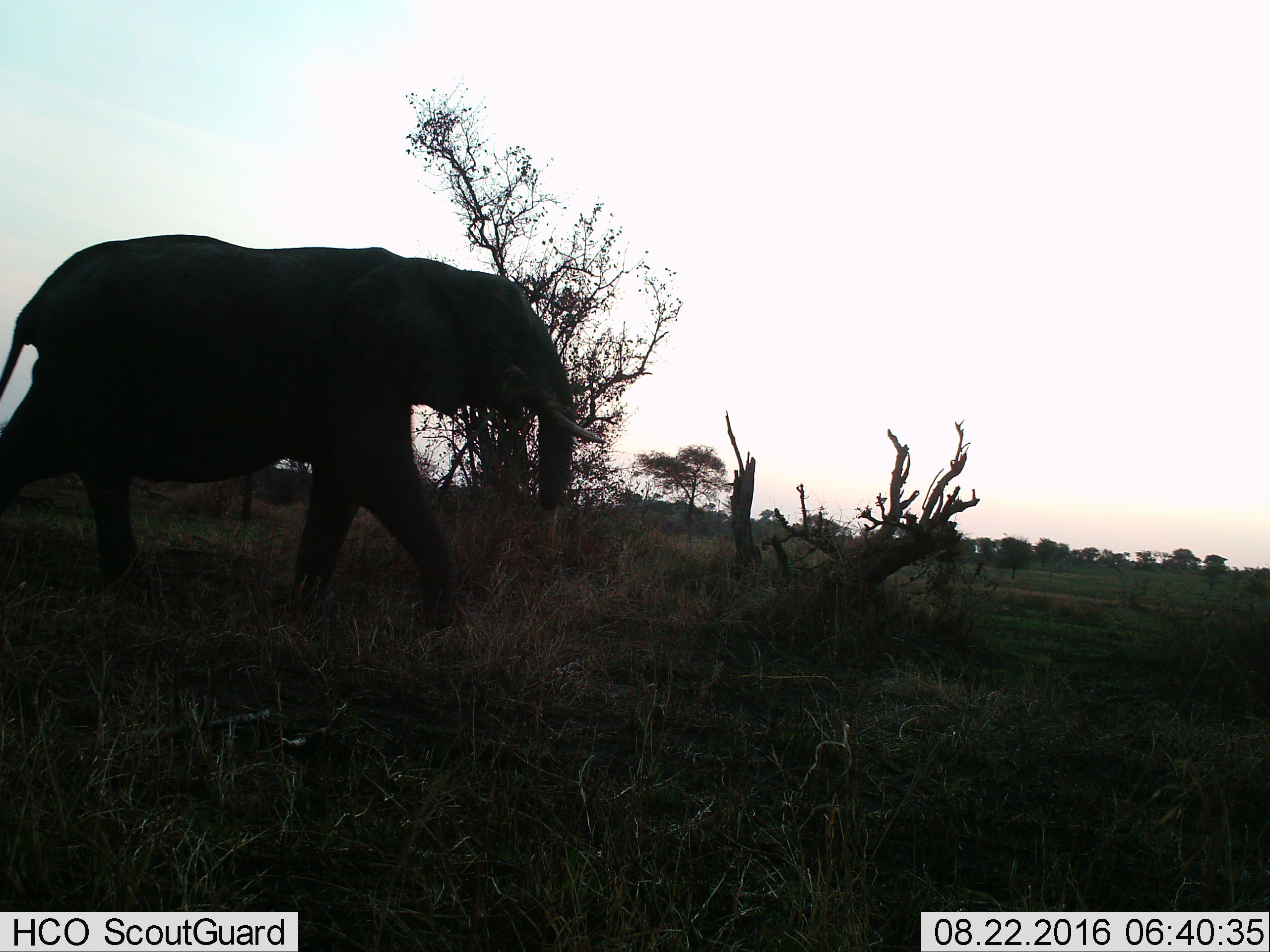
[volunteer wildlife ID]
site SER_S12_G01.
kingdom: Animalia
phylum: Chordata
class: Mammalia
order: Proboscidea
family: Elephantidae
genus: Loxodonta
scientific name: Loxodonta africana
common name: african bush elephant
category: elephant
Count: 1.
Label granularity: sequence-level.